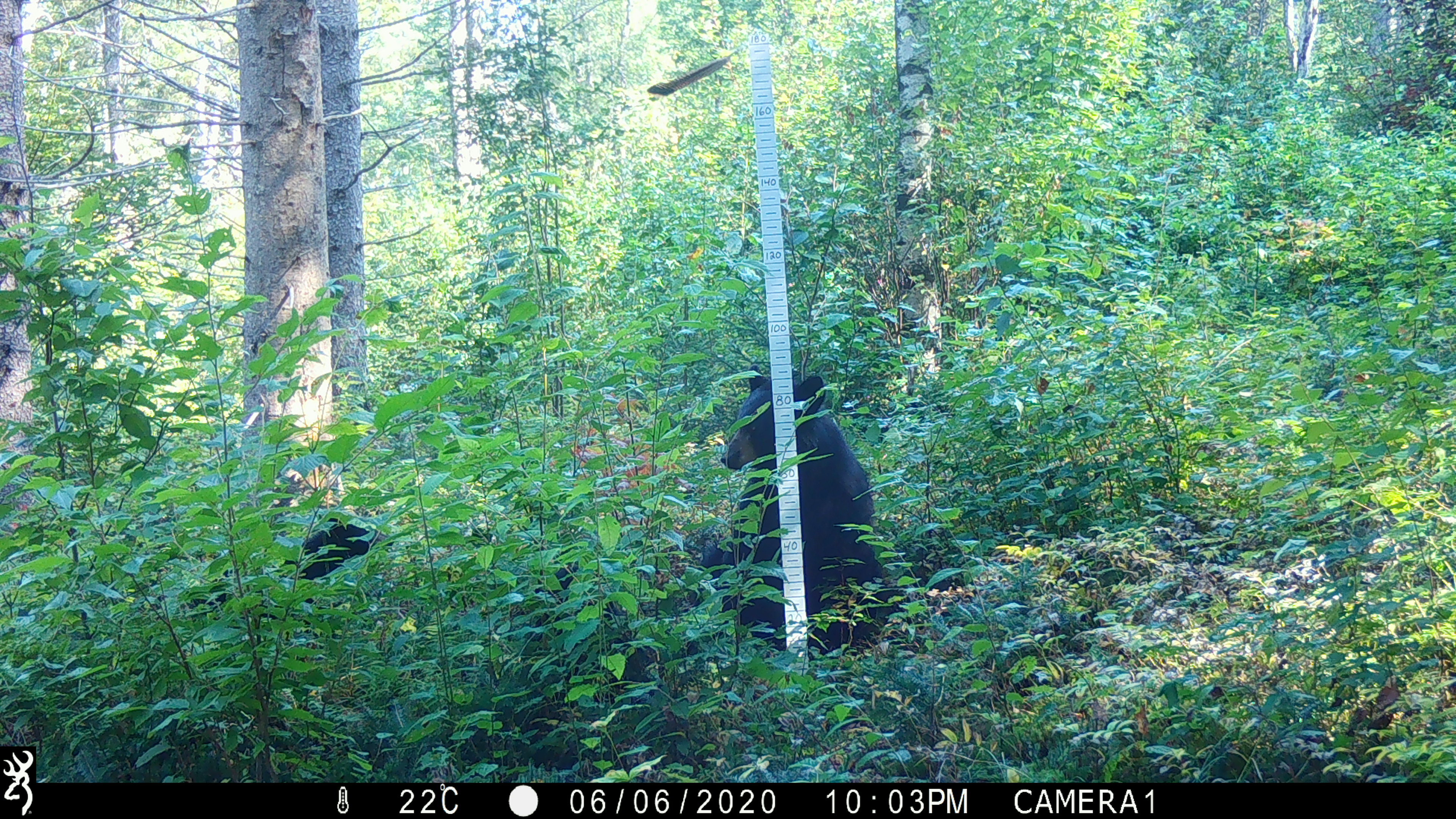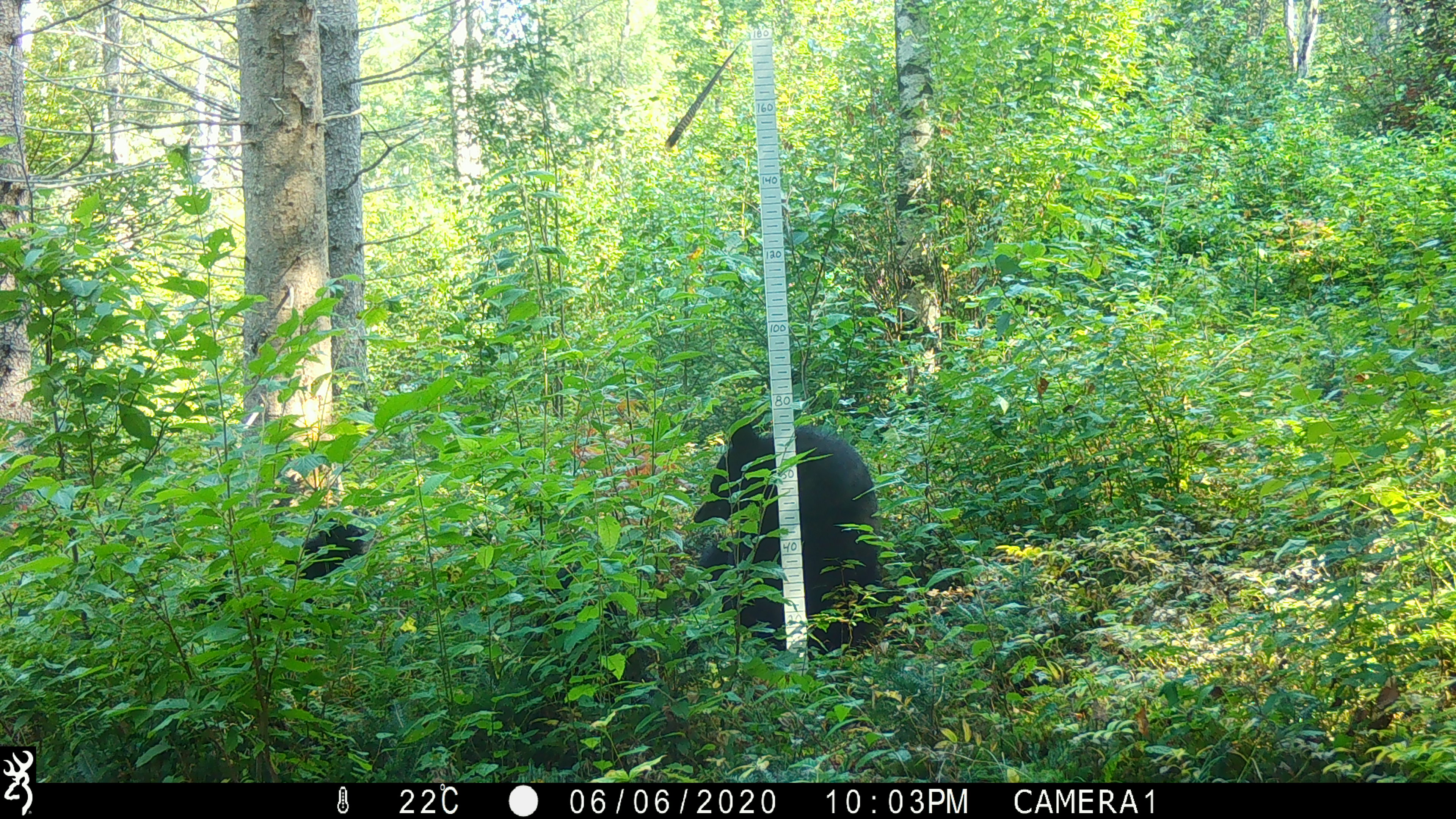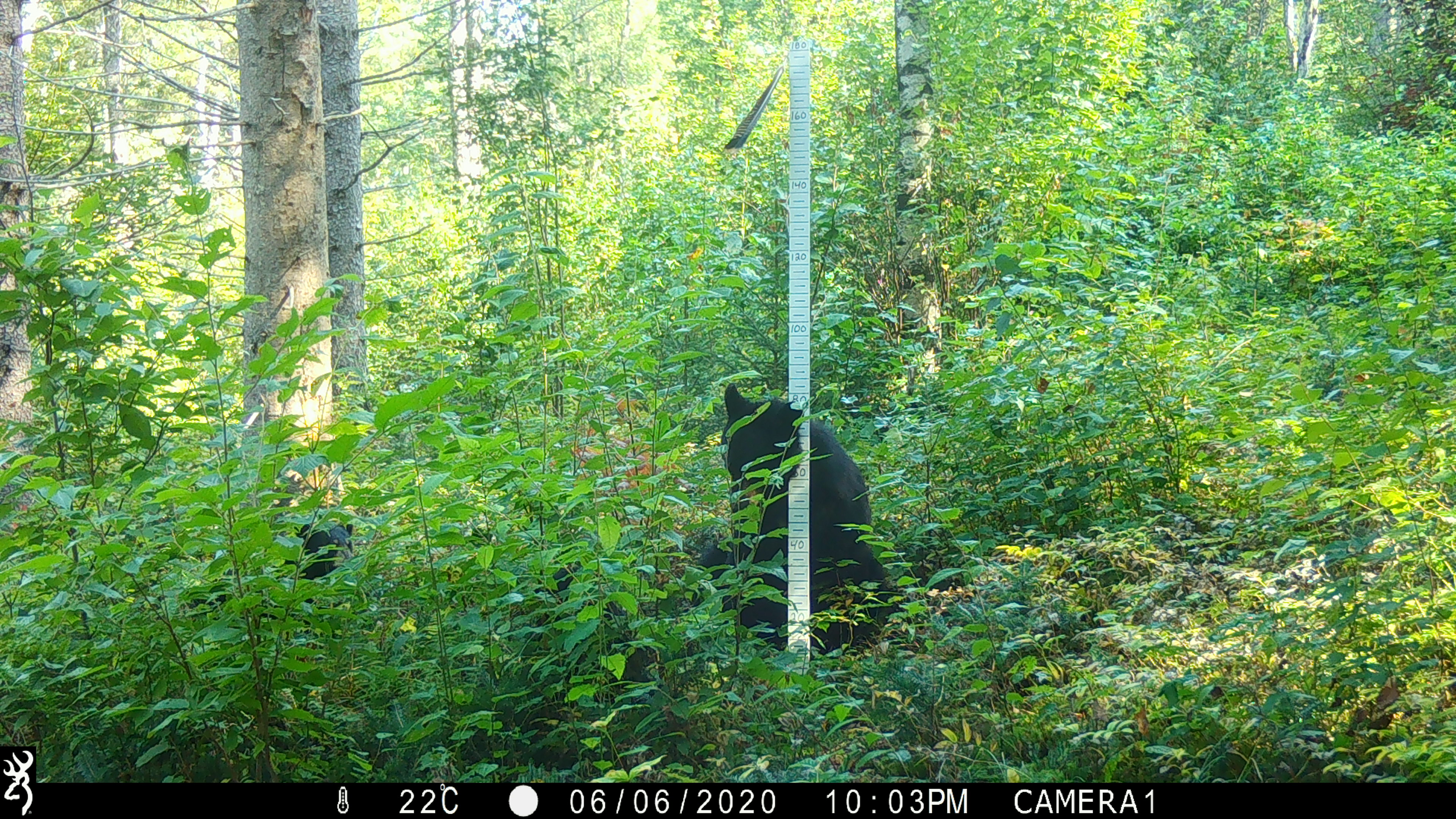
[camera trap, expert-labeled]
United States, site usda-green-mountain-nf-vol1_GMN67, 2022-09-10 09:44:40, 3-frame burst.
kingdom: Animalia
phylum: Chordata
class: Mammalia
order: Carnivora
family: Ursidae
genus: Ursus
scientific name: Ursus americanus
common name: black bear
Black bear (Ursus americanus).